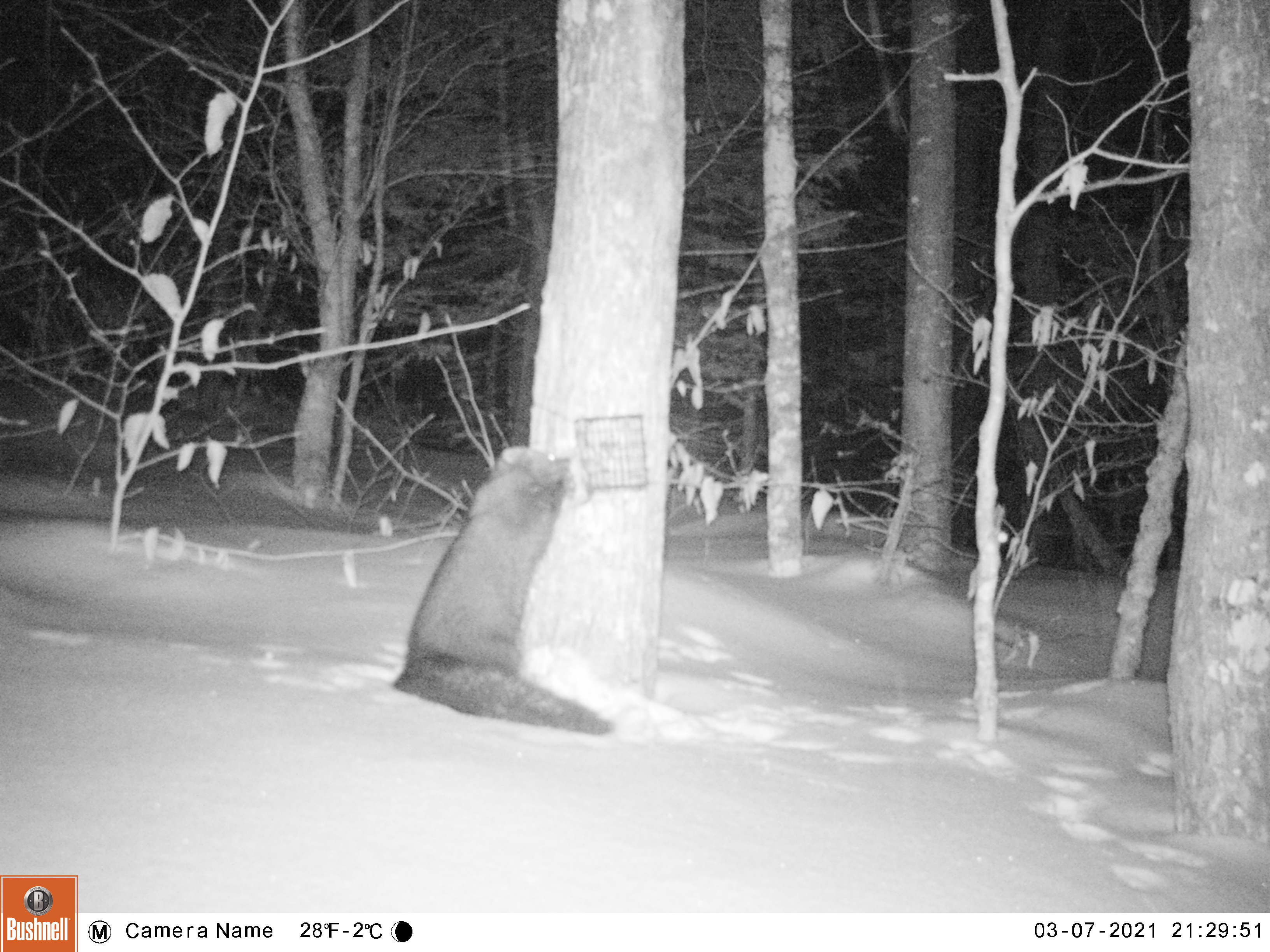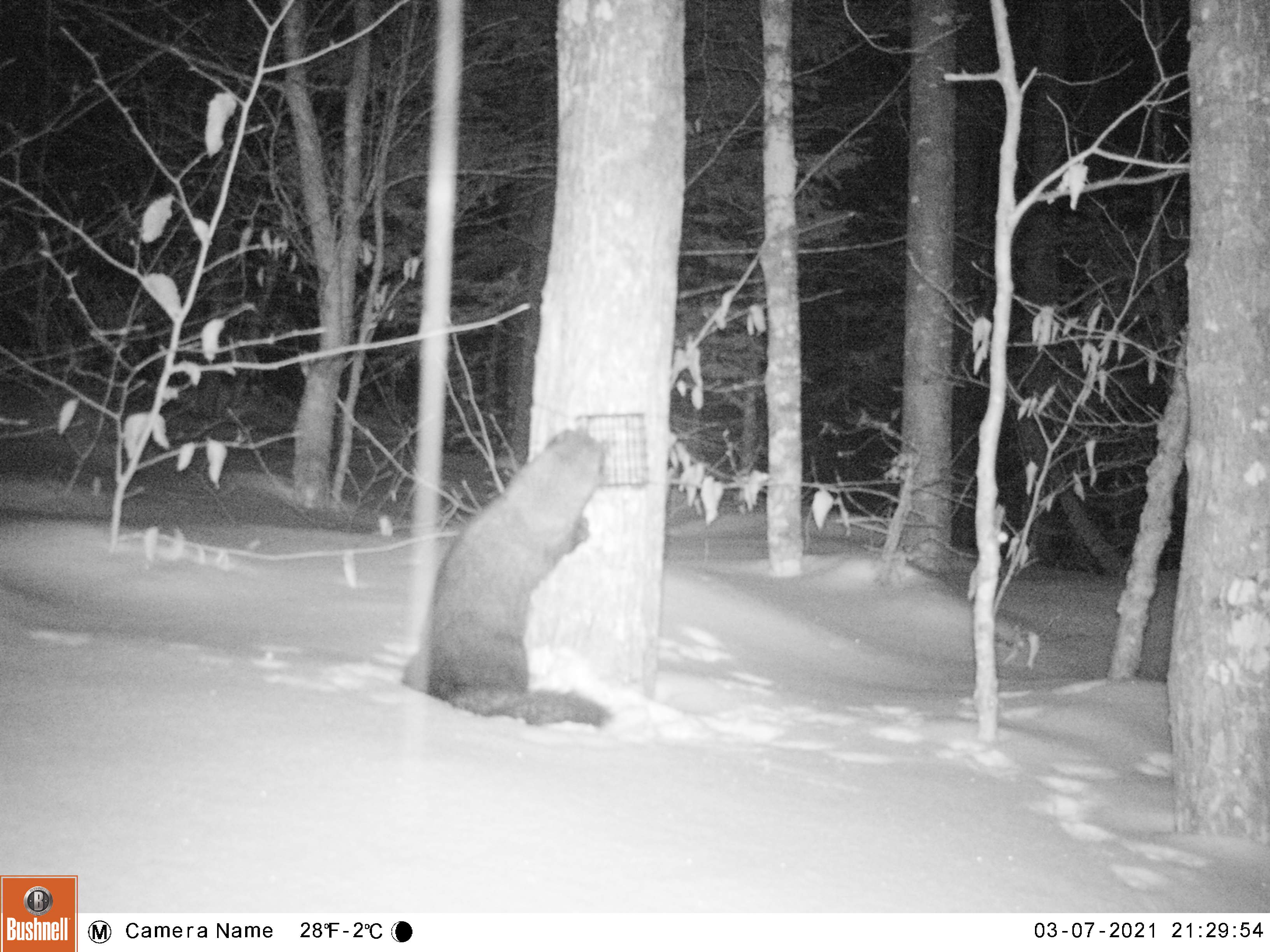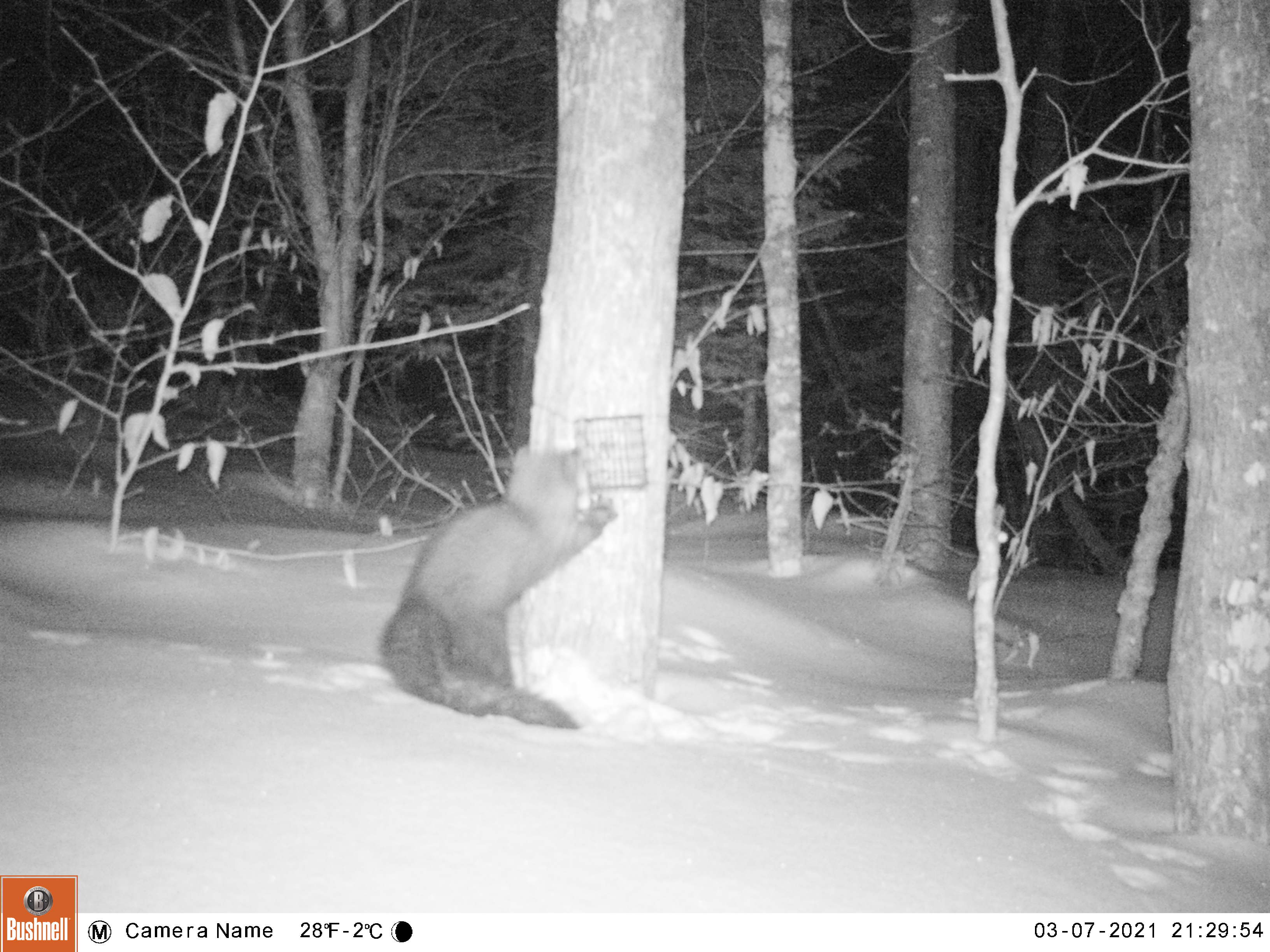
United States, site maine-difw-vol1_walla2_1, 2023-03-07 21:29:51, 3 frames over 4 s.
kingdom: Animalia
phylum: Chordata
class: Mammalia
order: Carnivora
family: Mustelidae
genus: Pekania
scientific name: Pekania pennanti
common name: fisher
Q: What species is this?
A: Fisher (Pekania pennanti).